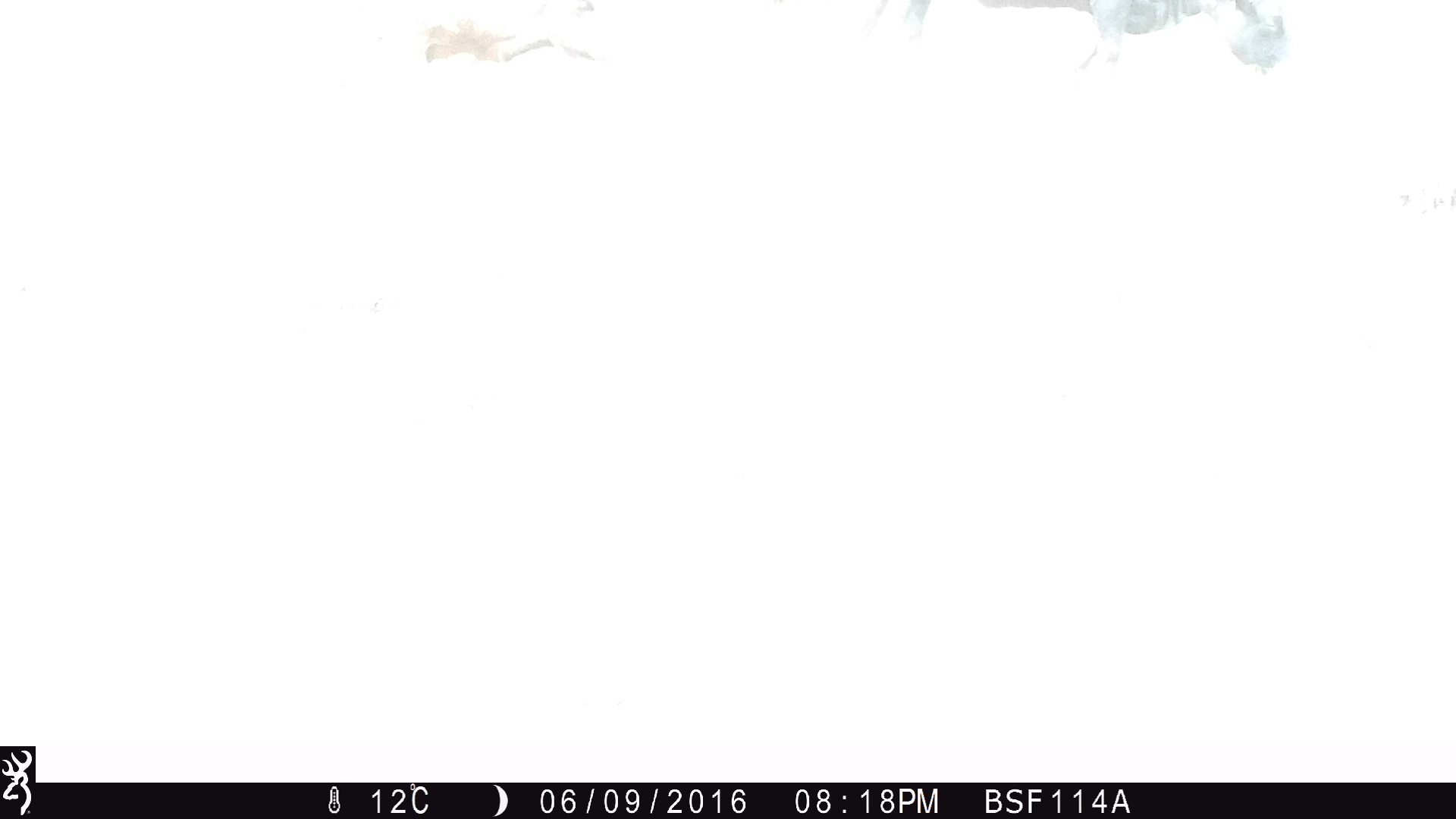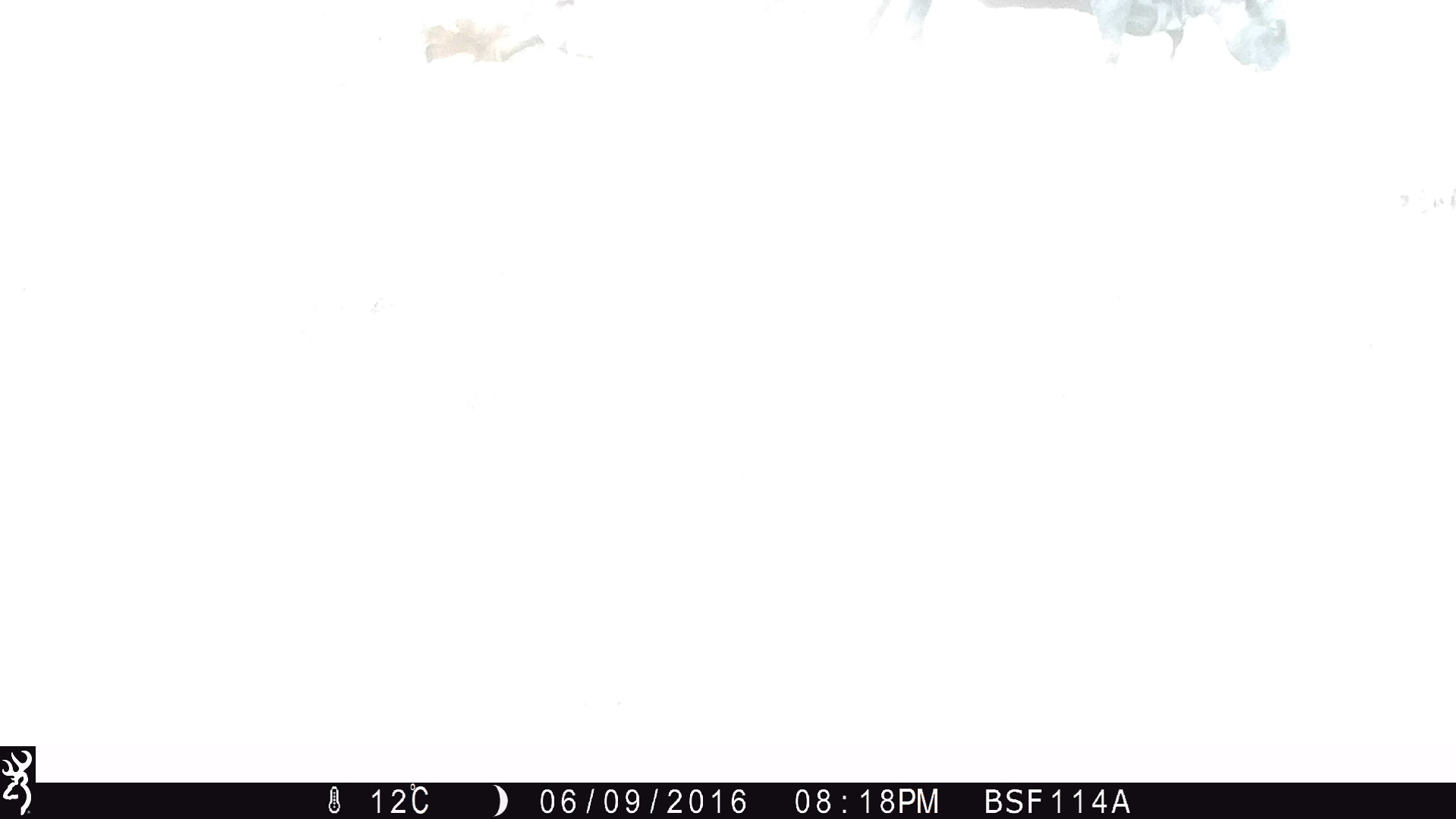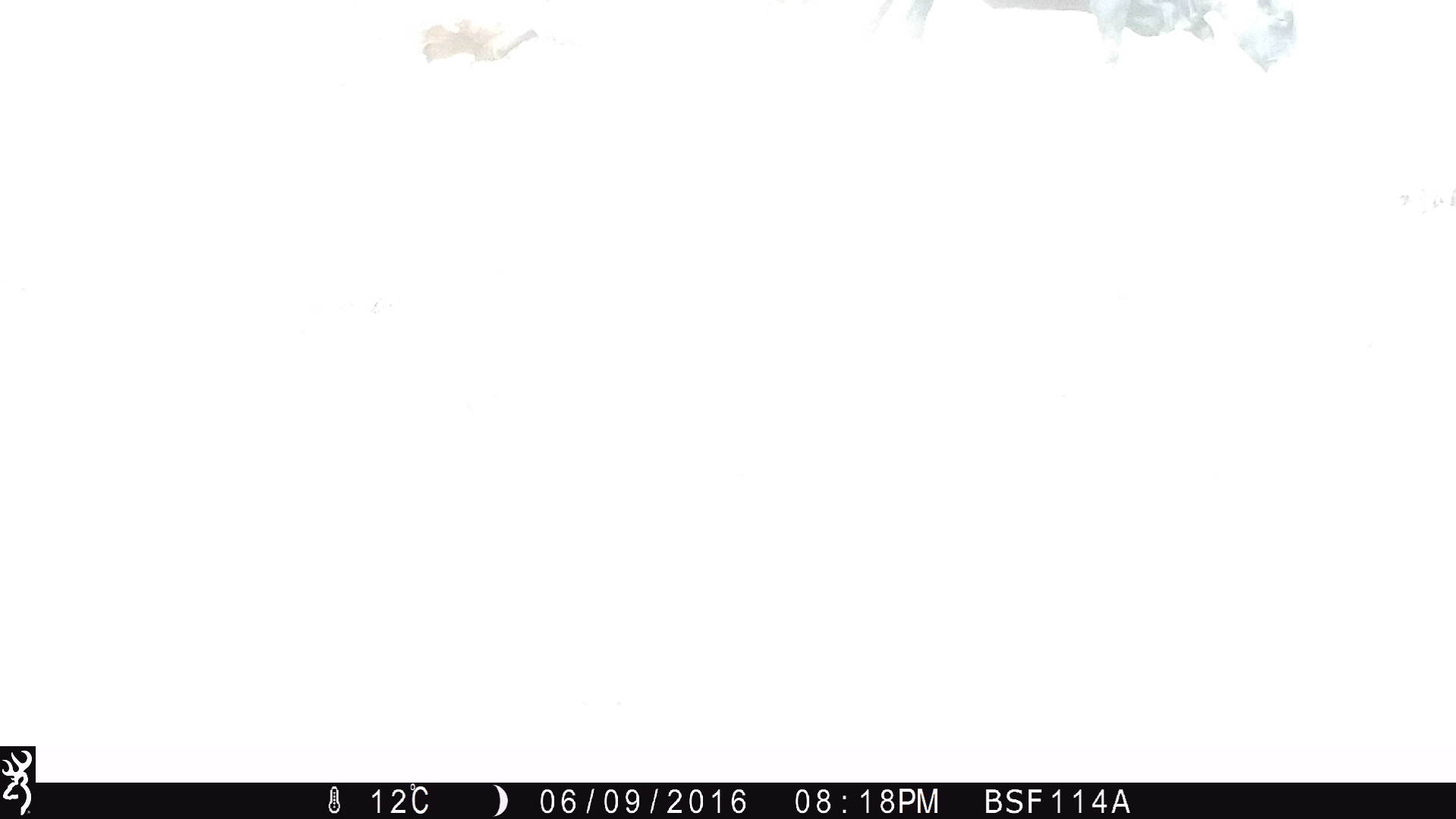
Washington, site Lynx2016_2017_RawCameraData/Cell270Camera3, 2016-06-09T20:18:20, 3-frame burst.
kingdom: Animalia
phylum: Chordata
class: Mammalia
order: Artiodactyla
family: Bovidae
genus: Bos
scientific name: Bos taurus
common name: domestic cattle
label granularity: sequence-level